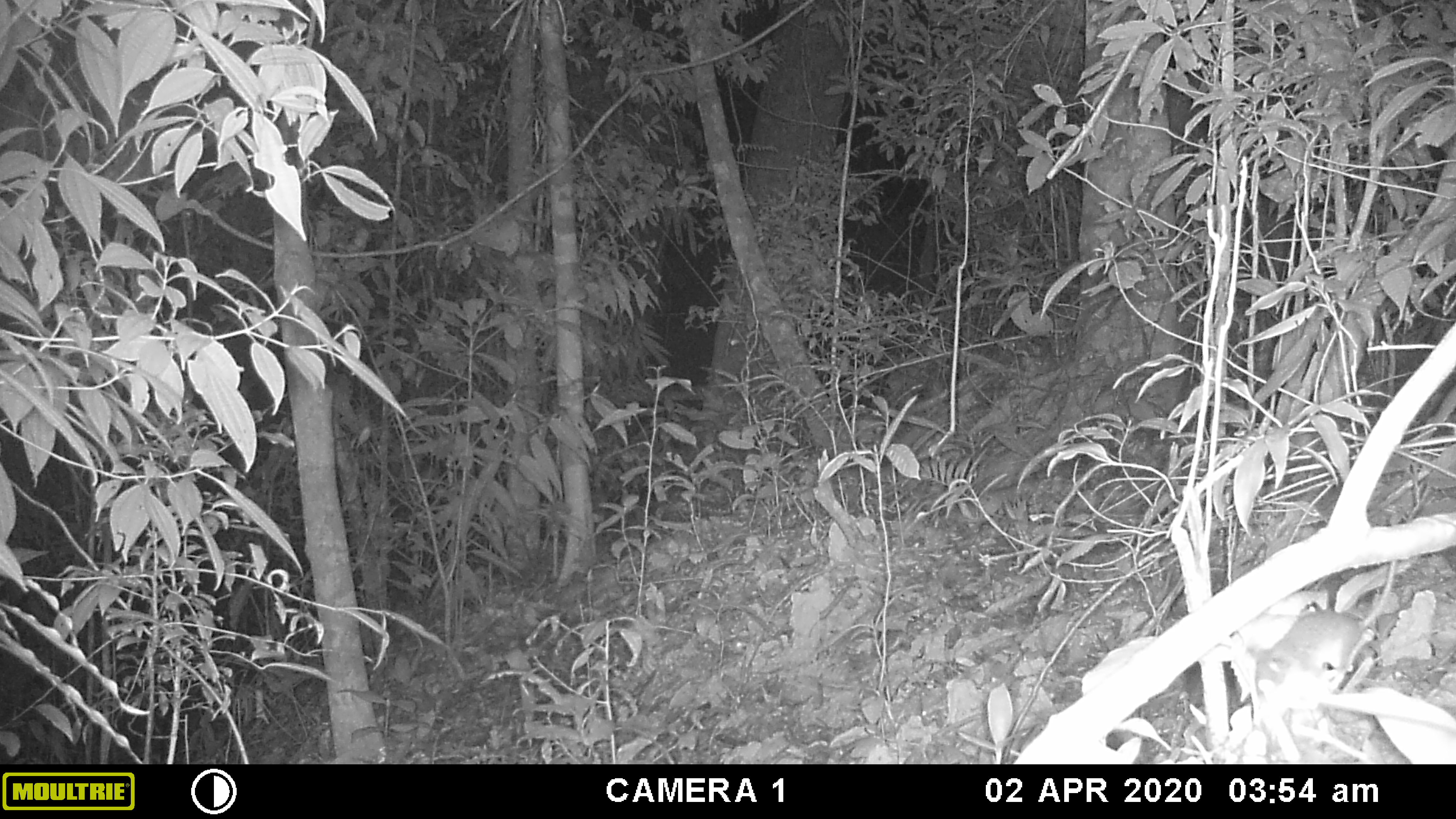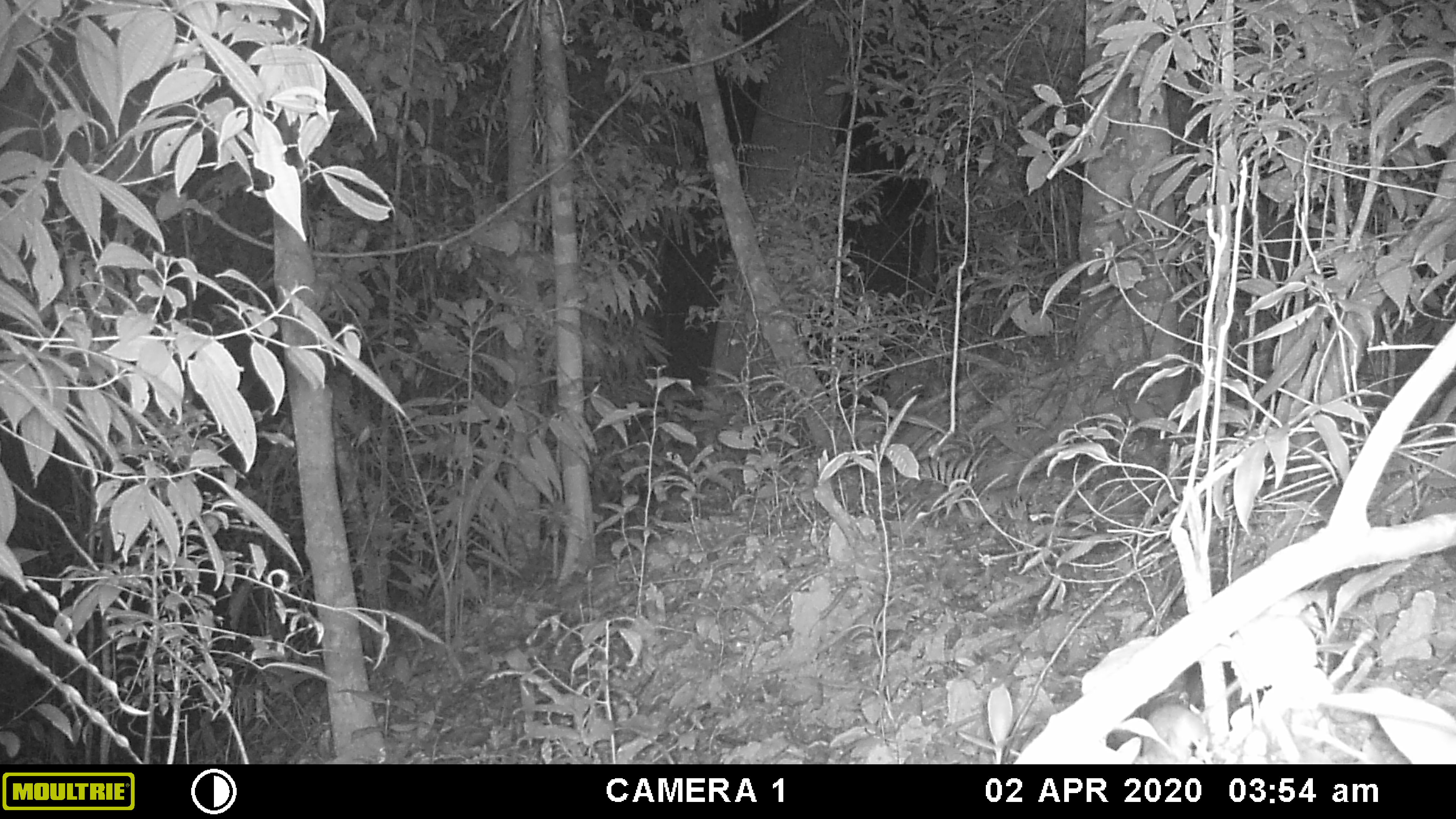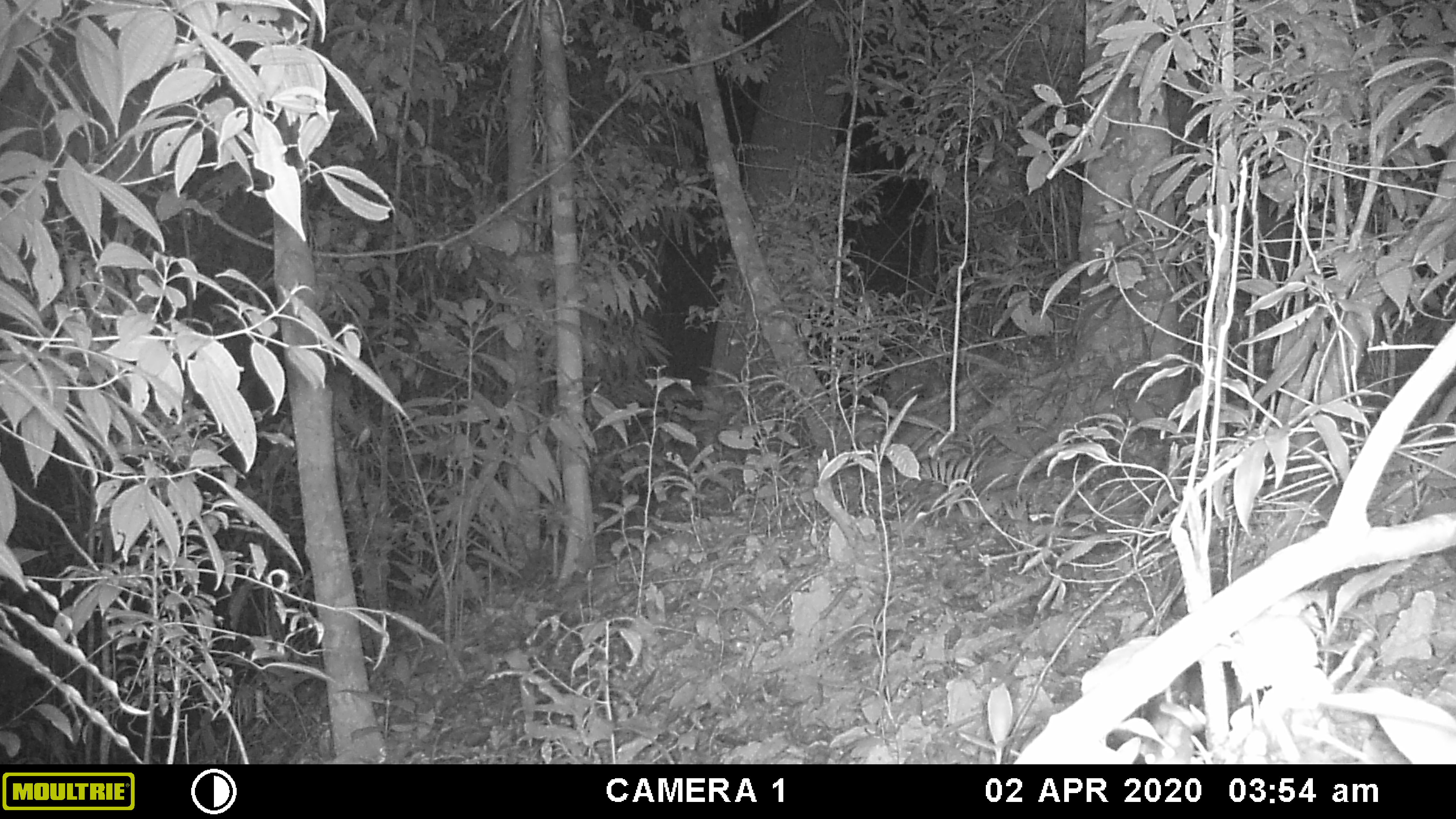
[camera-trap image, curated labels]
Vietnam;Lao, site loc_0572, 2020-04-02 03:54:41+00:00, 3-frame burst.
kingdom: Animalia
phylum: Chordata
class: Mammalia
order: Rodentia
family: Muridae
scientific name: Muridae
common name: old-world mice and rats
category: unidentified murid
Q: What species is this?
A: Unidentified murid (old-world mice and rats) (Muridae).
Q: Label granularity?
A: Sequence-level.